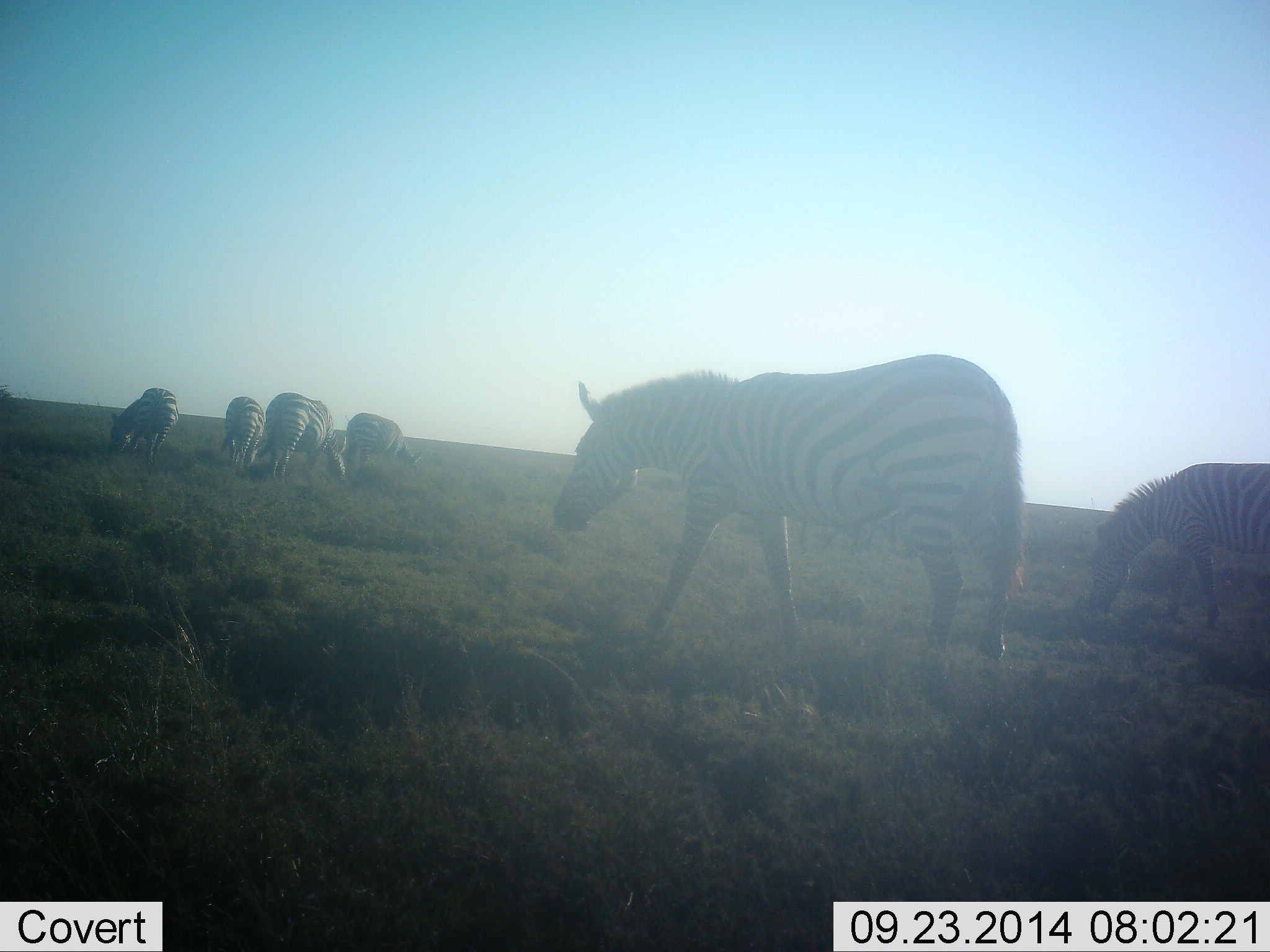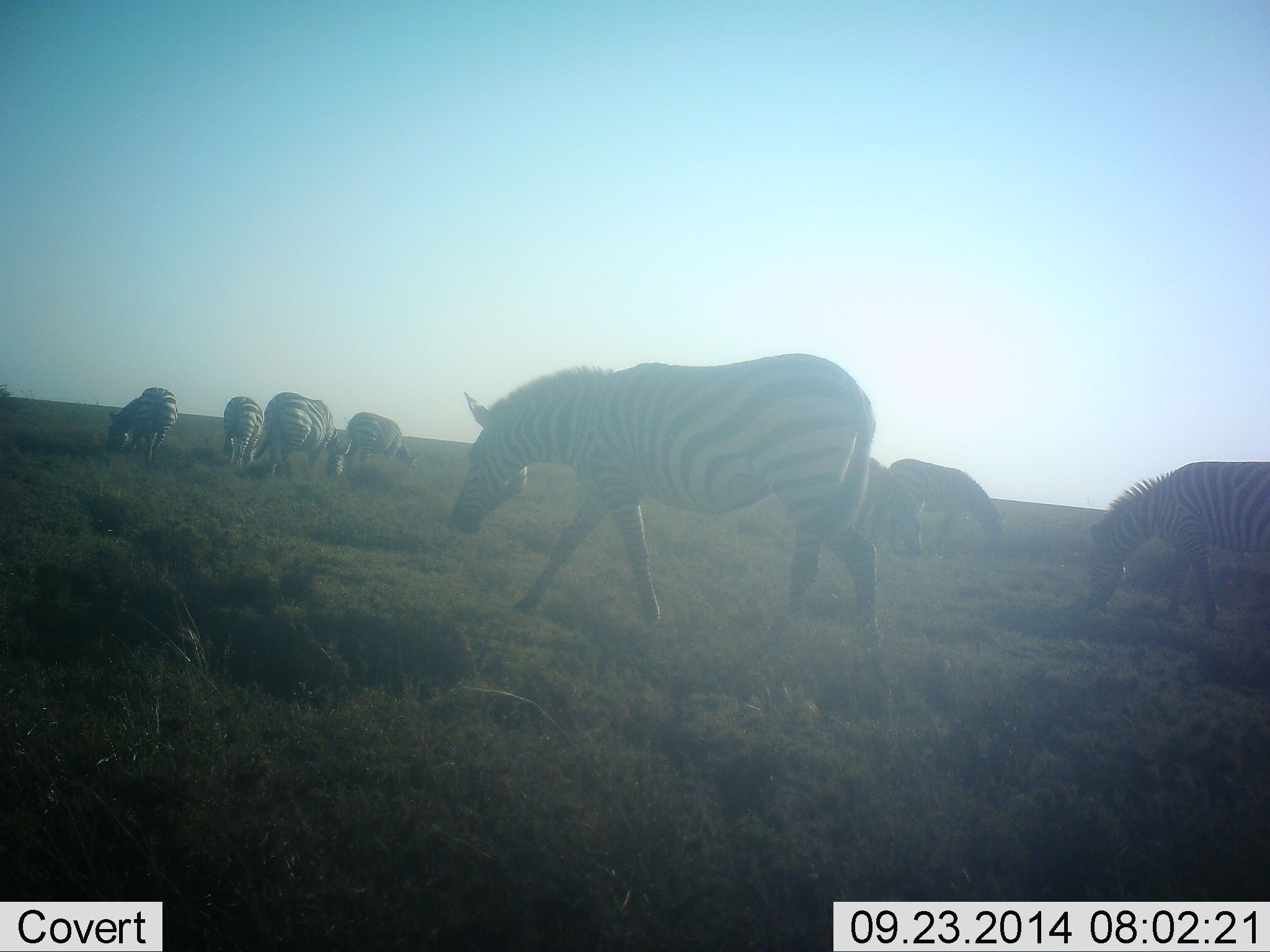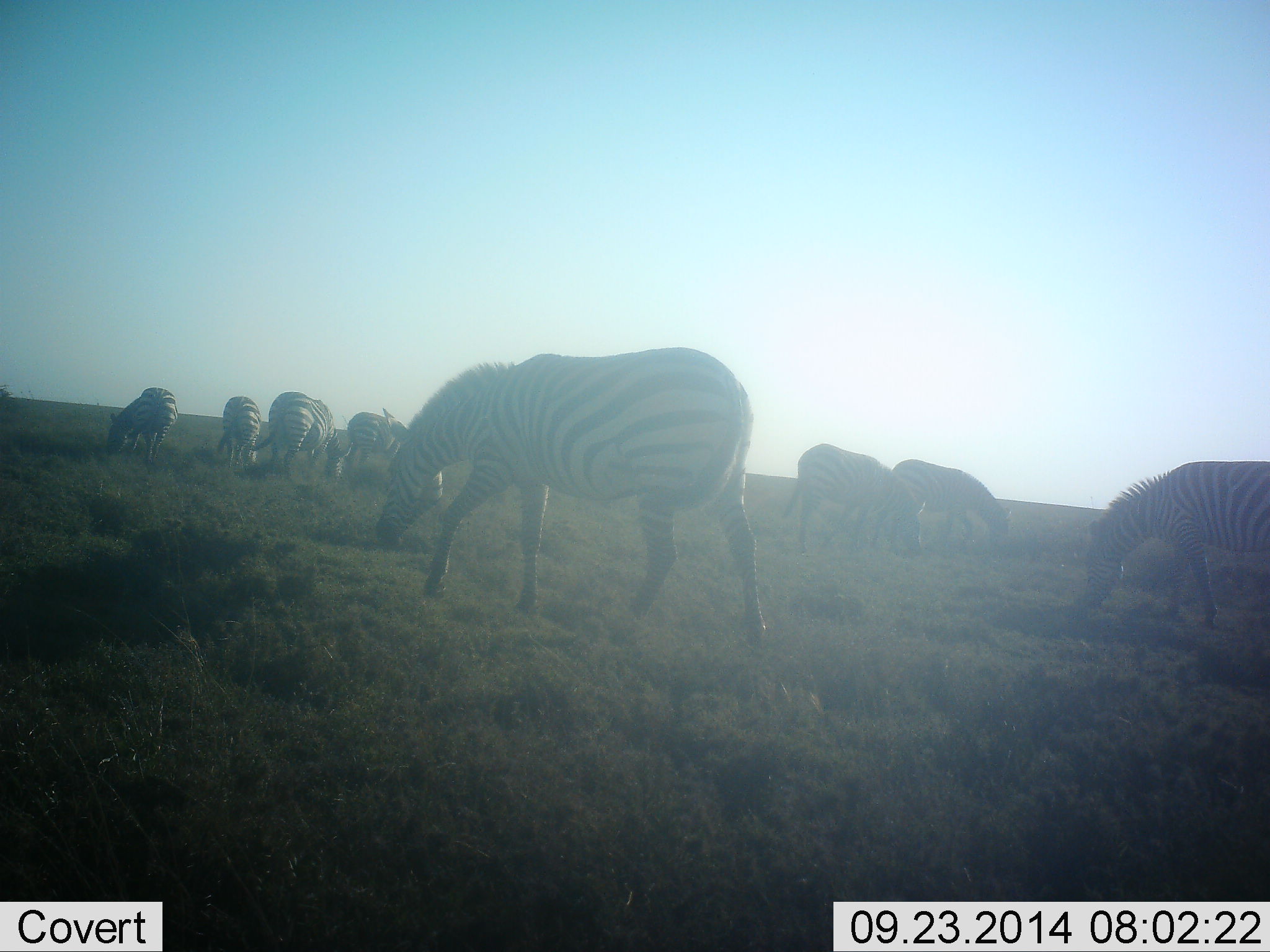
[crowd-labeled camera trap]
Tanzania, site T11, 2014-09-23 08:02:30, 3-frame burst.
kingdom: Animalia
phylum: Chordata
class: Mammalia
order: Perissodactyla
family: Equidae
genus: Equus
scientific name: Equus quagga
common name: plains zebra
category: zebra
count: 8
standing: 10%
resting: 0%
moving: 60%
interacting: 0%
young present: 0%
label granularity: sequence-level